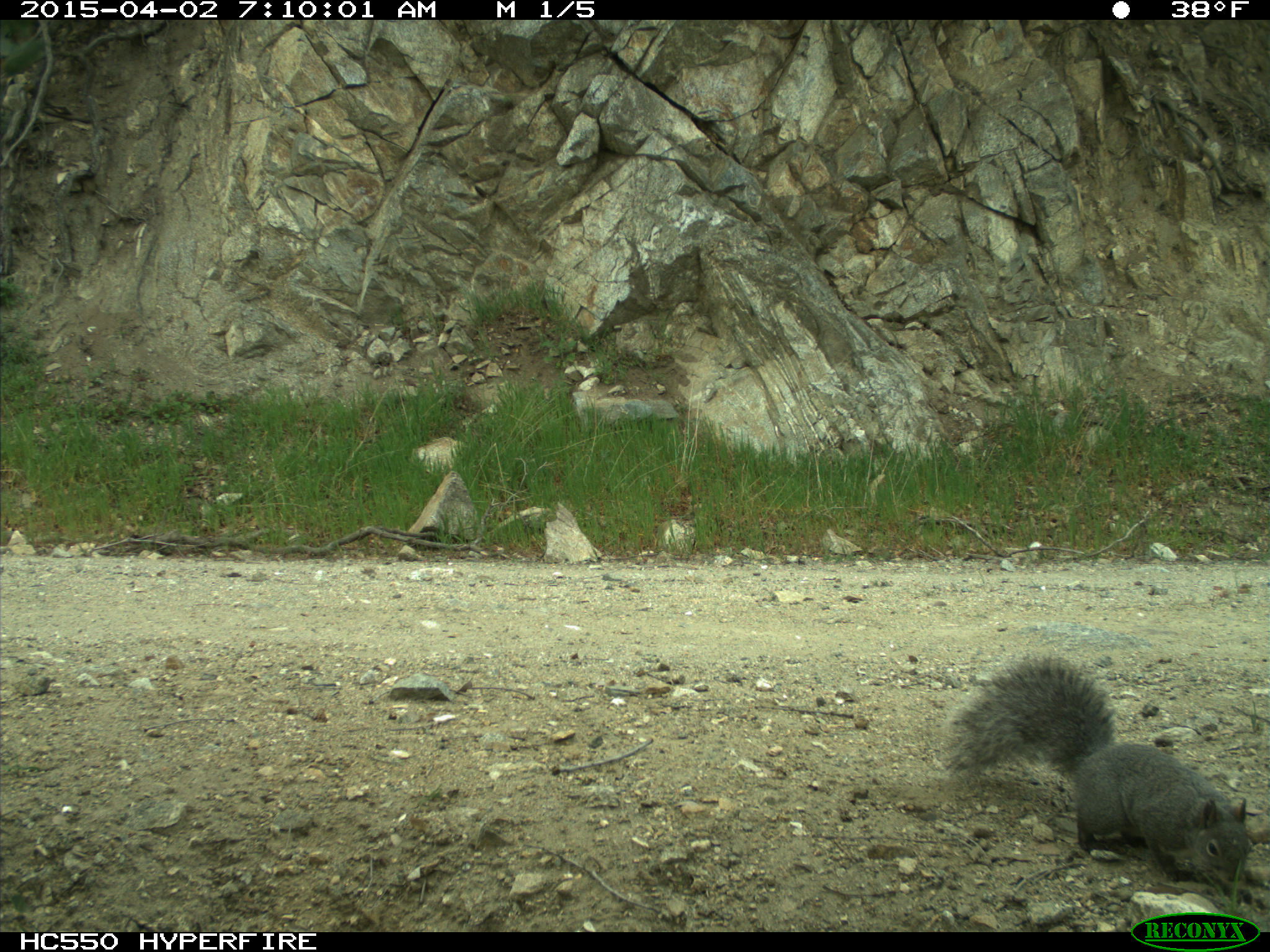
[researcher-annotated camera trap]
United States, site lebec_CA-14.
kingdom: Animalia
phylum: Chordata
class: Mammalia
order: Rodentia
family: Sciuridae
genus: Sciurus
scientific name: Sciurus carolinensis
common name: eastern gray squirrel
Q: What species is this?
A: Sciurus carolinensis (eastern gray squirrel).